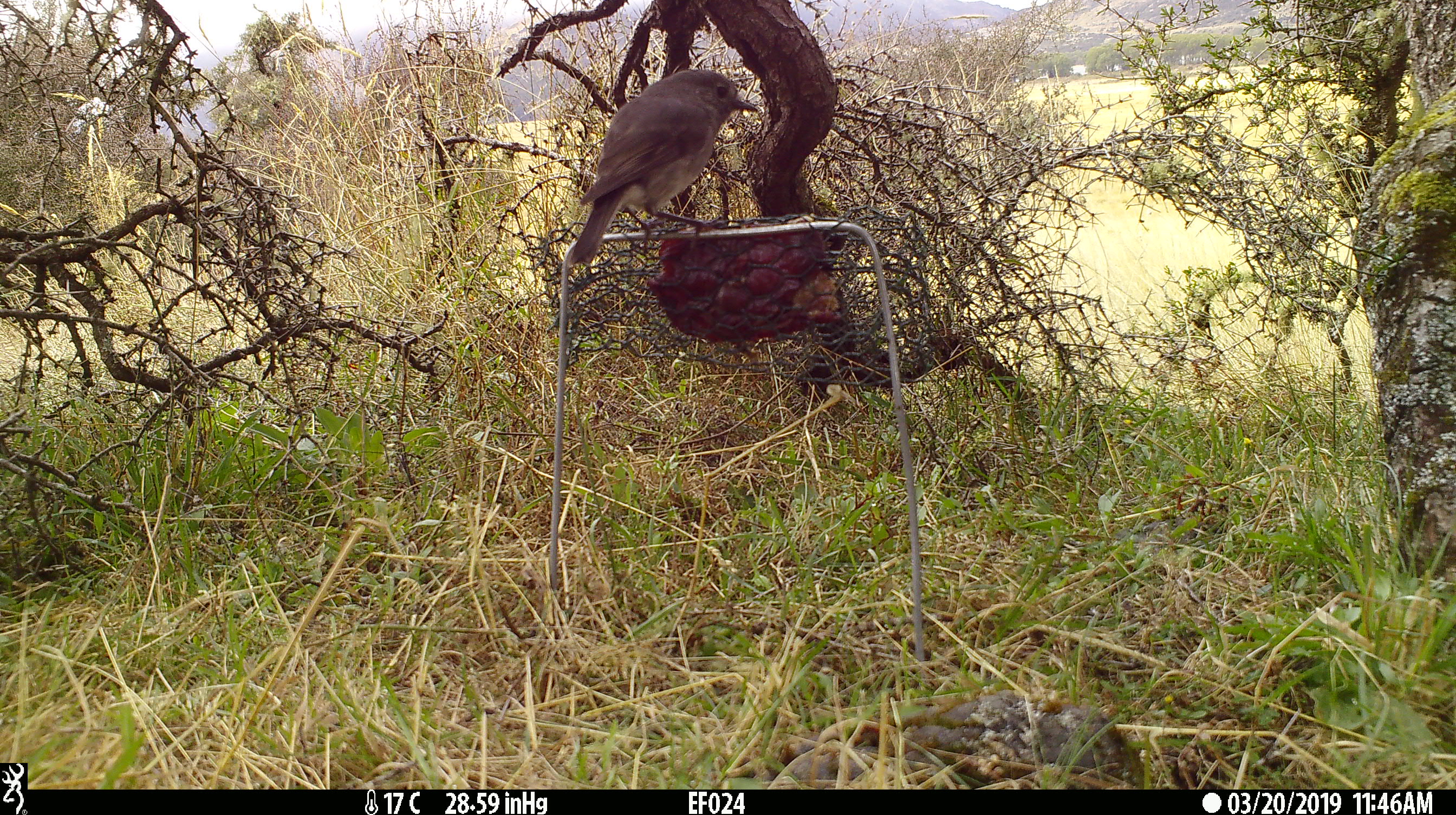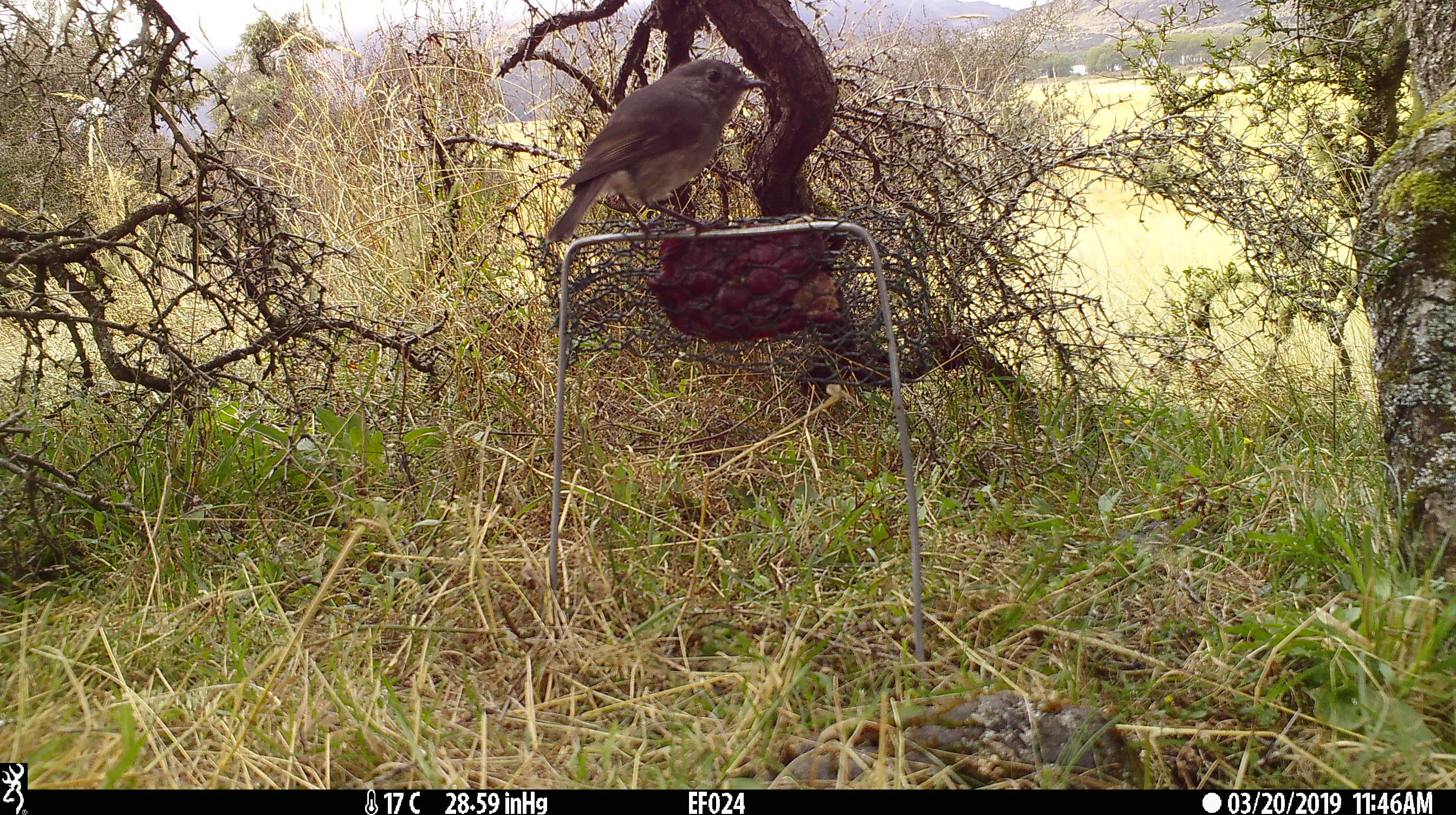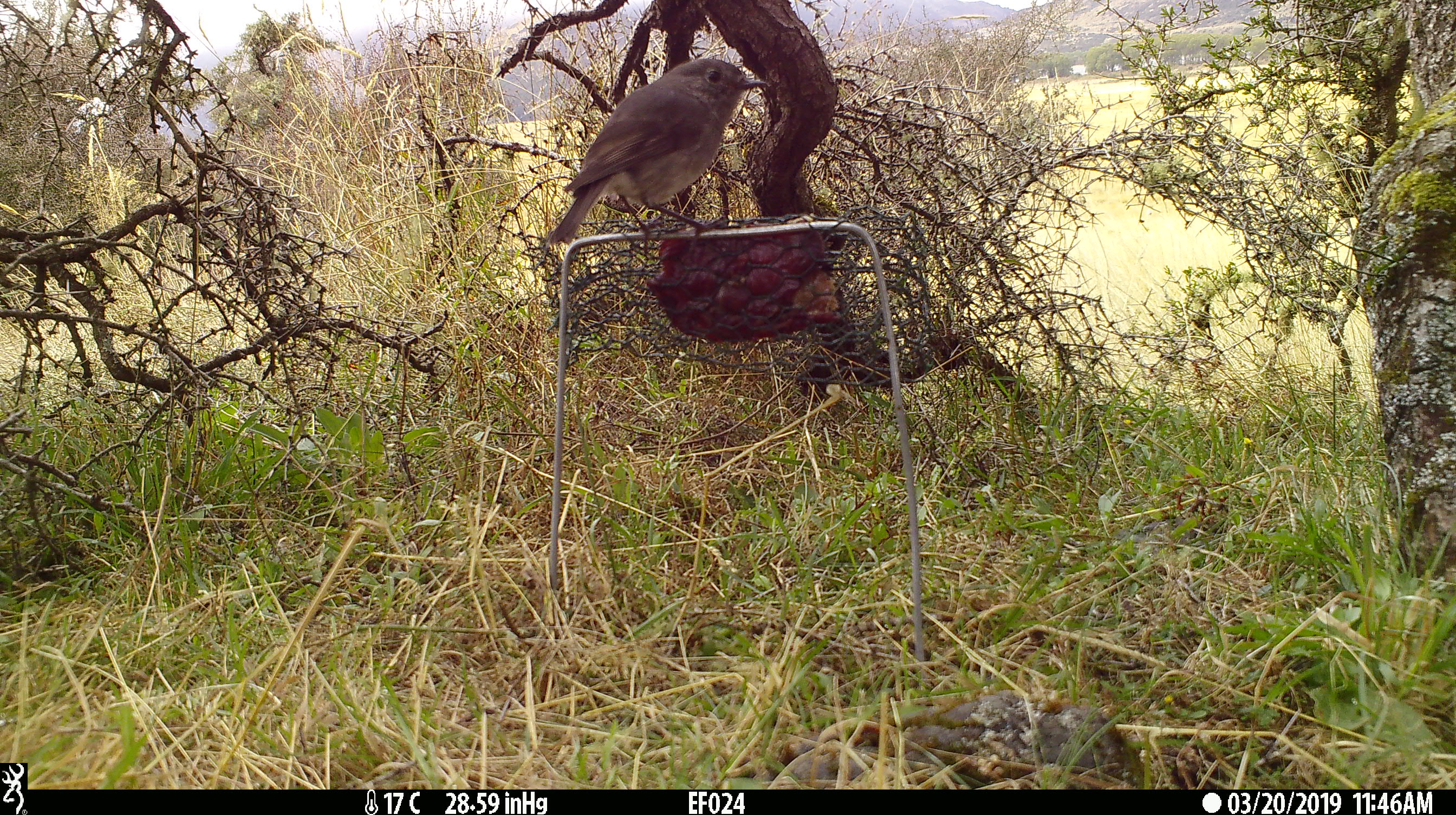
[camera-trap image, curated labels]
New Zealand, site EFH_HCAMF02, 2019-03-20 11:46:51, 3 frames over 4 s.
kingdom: Animalia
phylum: Chordata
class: Aves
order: Passeriformes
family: Petroicidae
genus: Petroica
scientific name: Petroica australis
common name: new zealand robin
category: robin